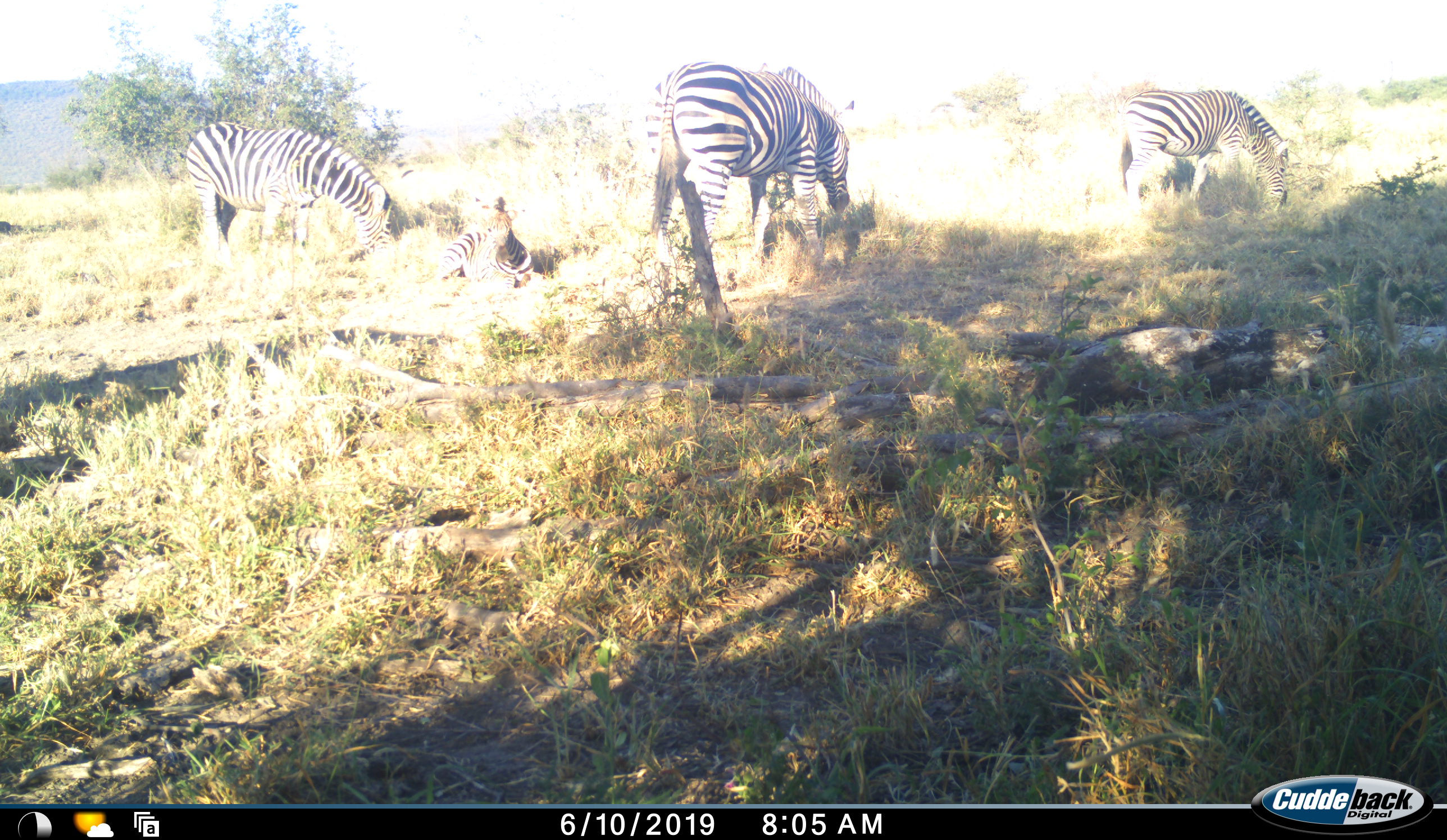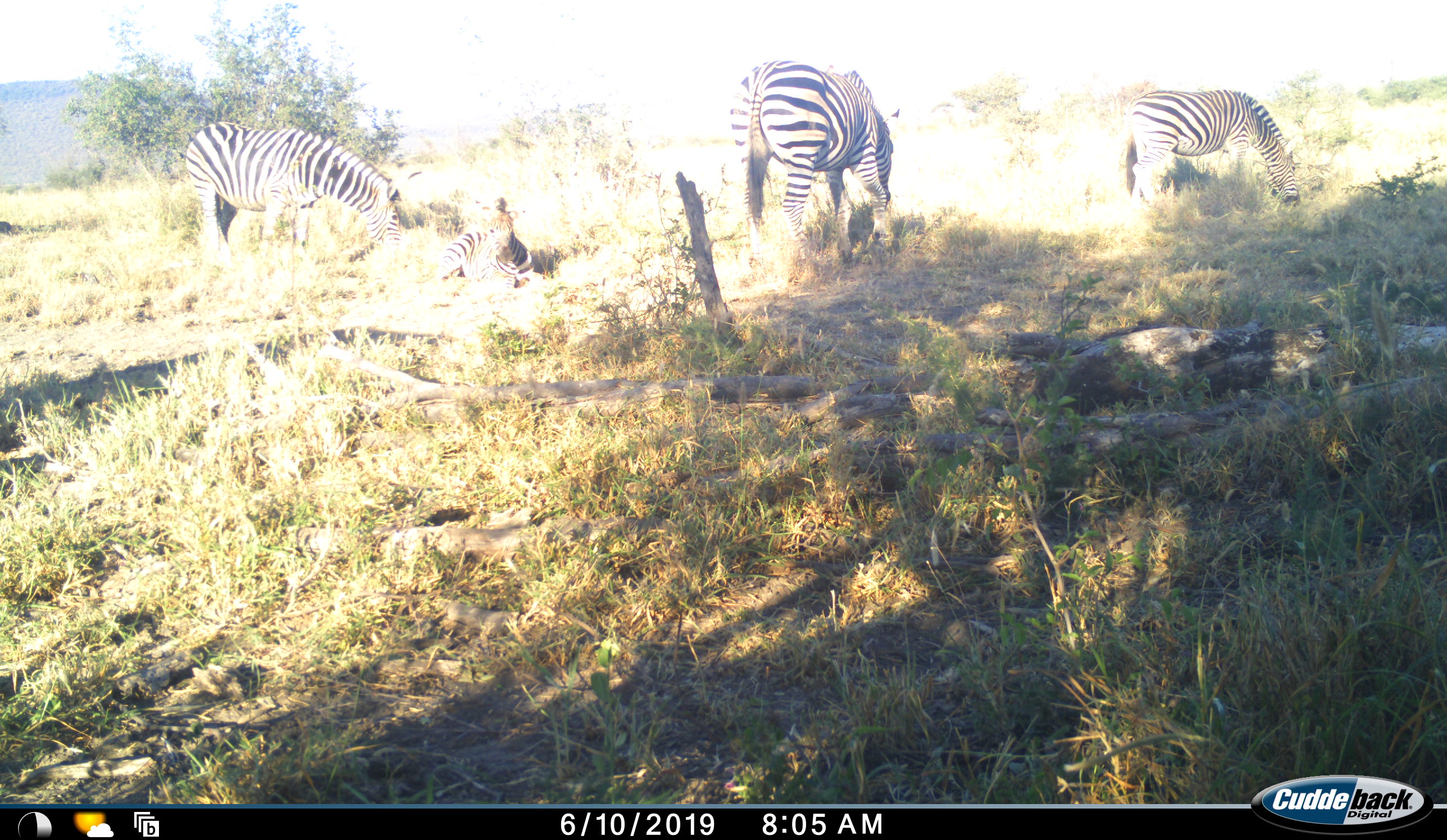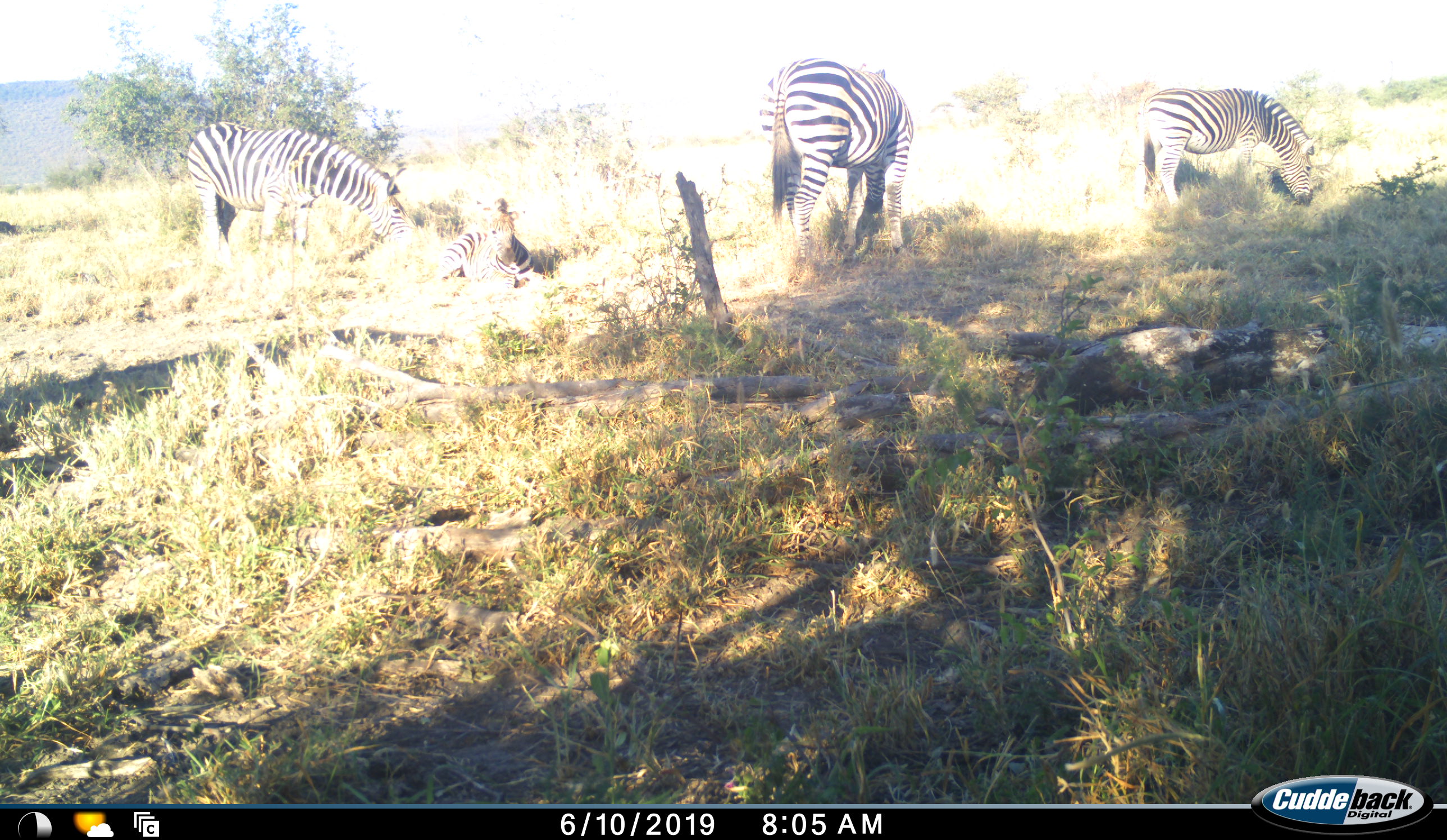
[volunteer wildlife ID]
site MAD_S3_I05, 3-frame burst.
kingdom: Animalia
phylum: Chordata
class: Mammalia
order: Perissodactyla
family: Equidae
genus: Equus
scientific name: Equus quagga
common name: plains zebra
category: zebraplains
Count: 4.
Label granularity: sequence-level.